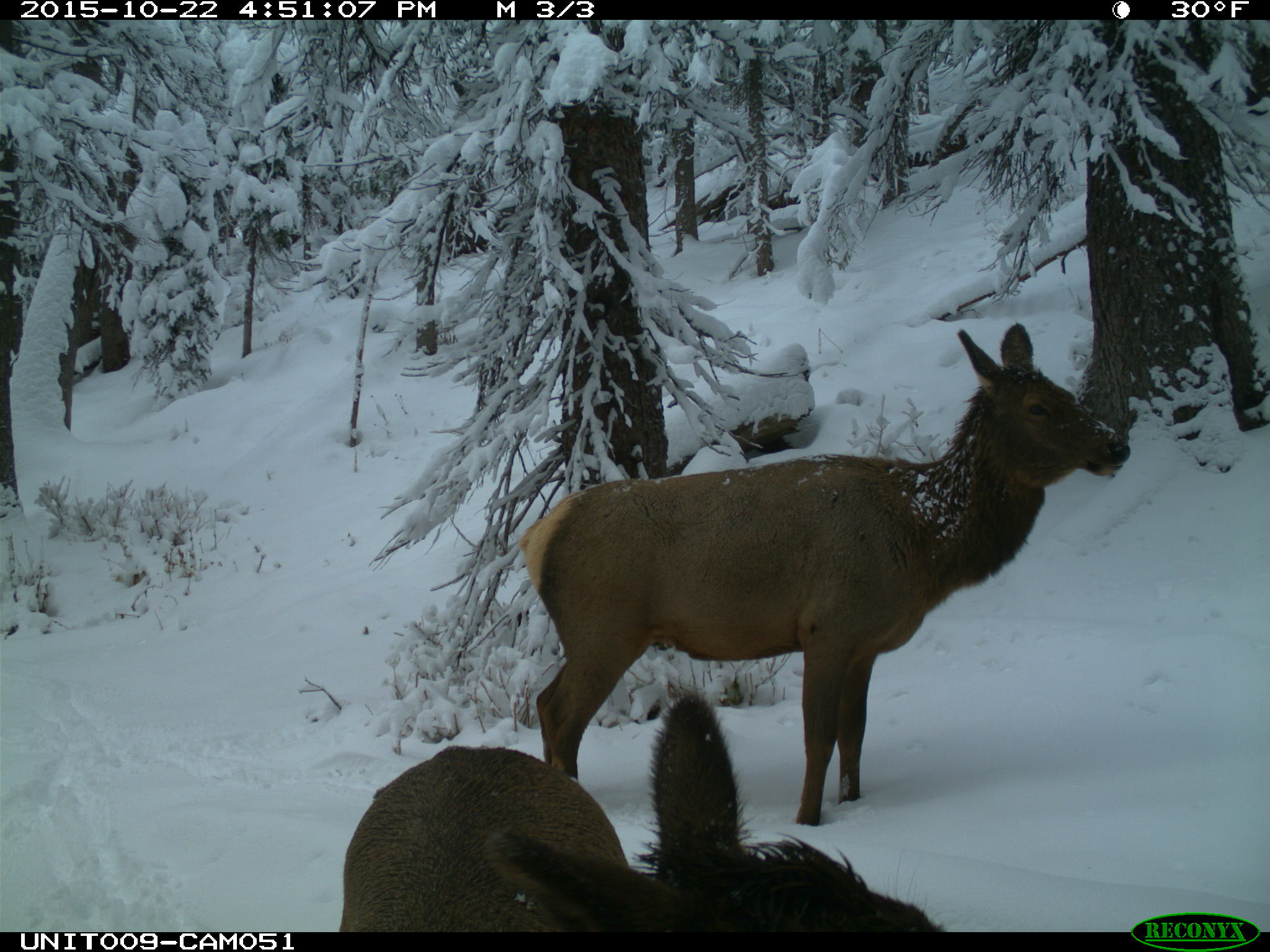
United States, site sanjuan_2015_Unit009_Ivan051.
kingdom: Animalia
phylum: Chordata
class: Mammalia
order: Artiodactyla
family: Cervidae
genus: Cervus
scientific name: Cervus elaphus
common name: red deer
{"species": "Cervus elaphus (red deer)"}